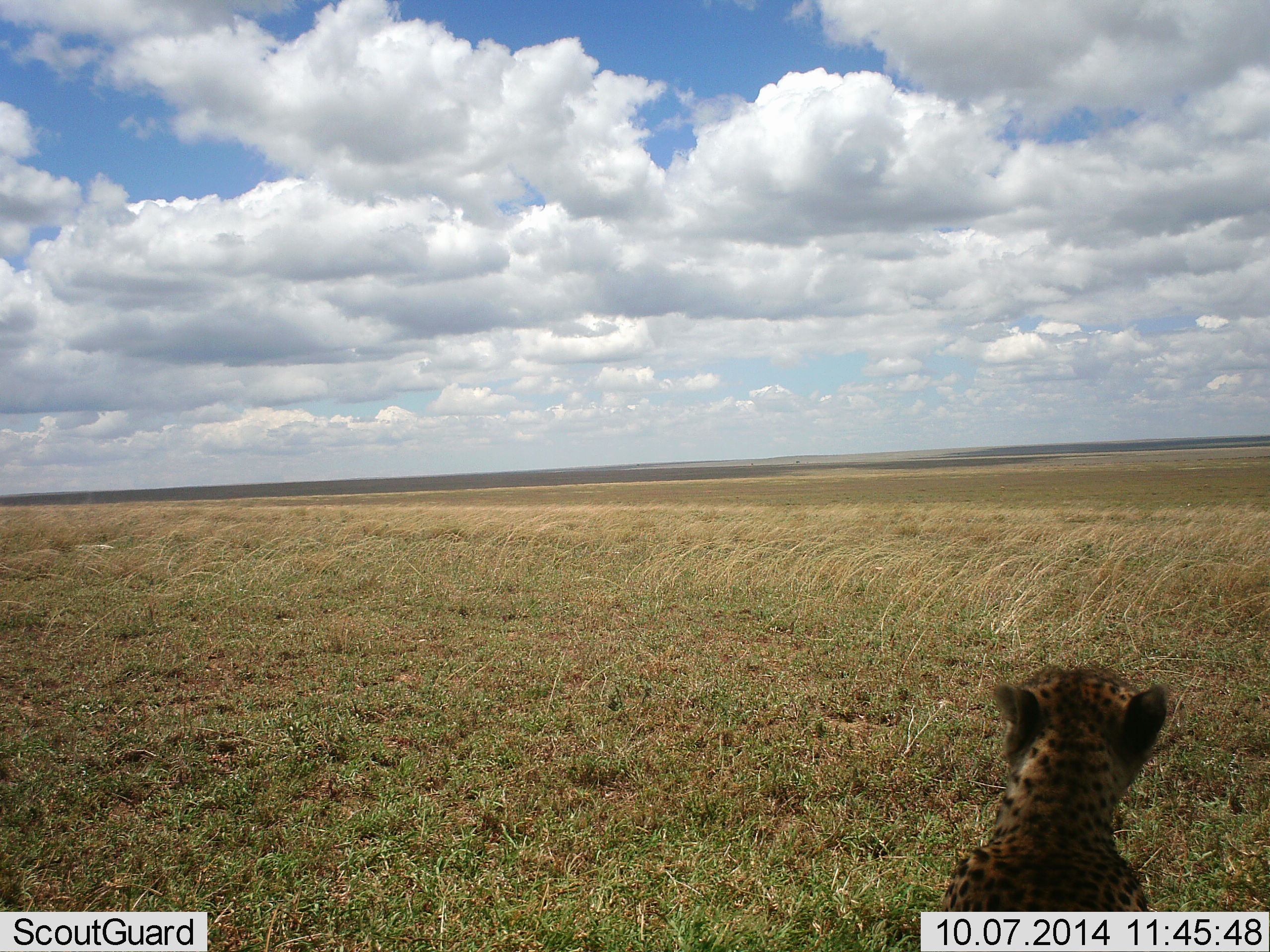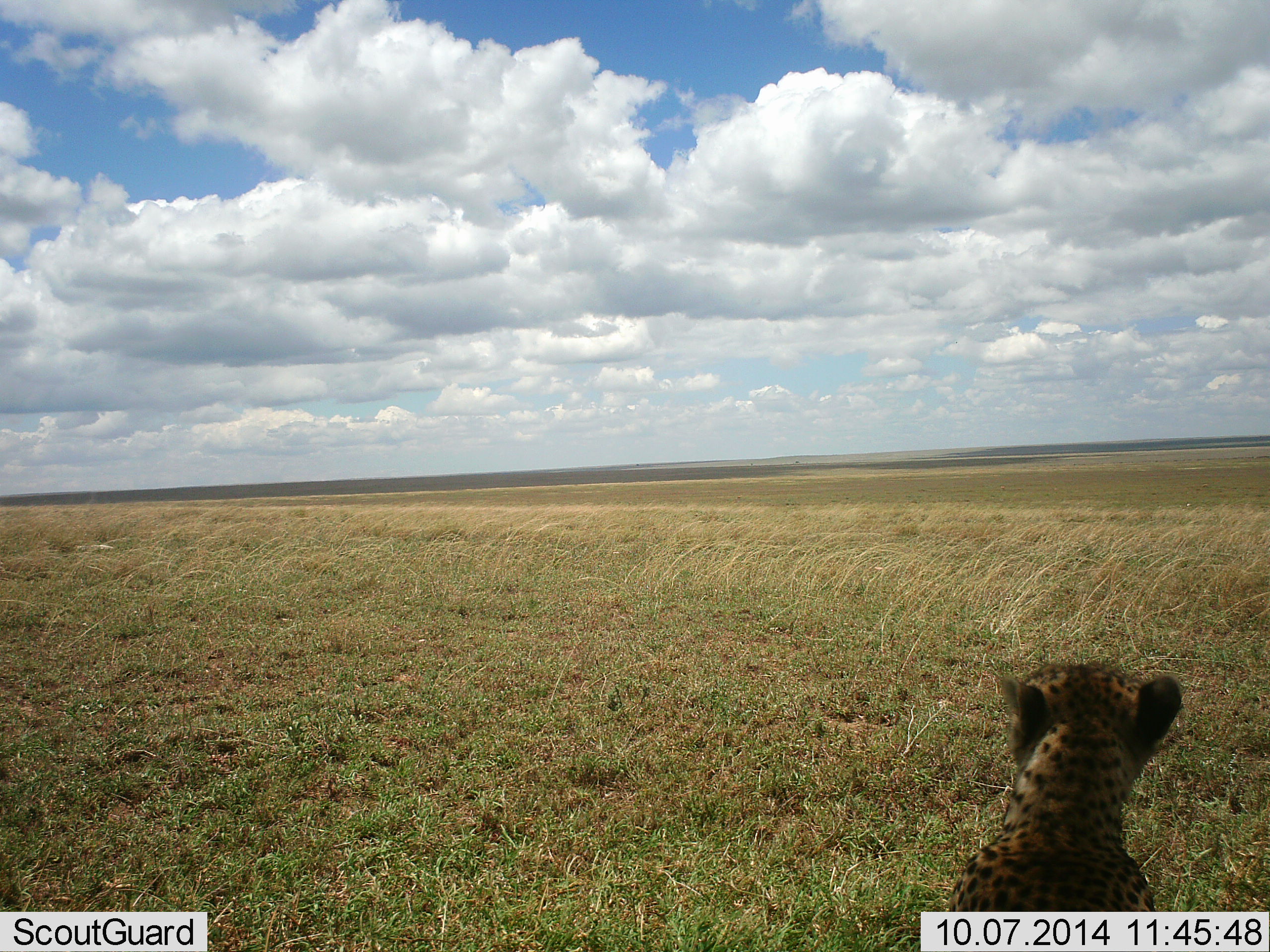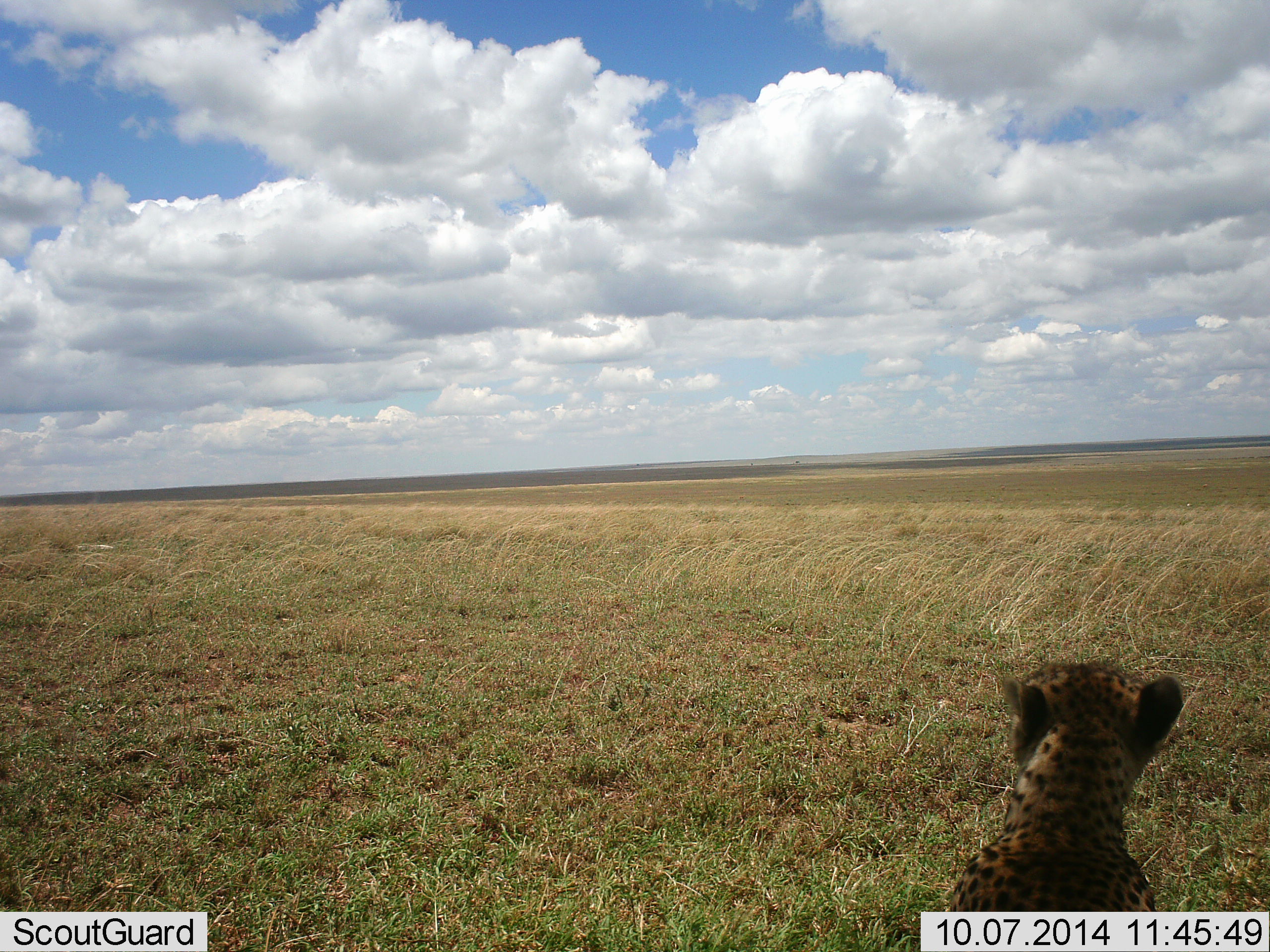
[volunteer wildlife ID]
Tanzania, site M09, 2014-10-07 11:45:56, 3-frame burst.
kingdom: Animalia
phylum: Chordata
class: Mammalia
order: Carnivora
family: Felidae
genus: Acinonyx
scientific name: Acinonyx jubatus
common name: cheetah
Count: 1.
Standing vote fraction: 50%.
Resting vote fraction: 50%.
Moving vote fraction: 0%.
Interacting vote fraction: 0%.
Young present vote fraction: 0%.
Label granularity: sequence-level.